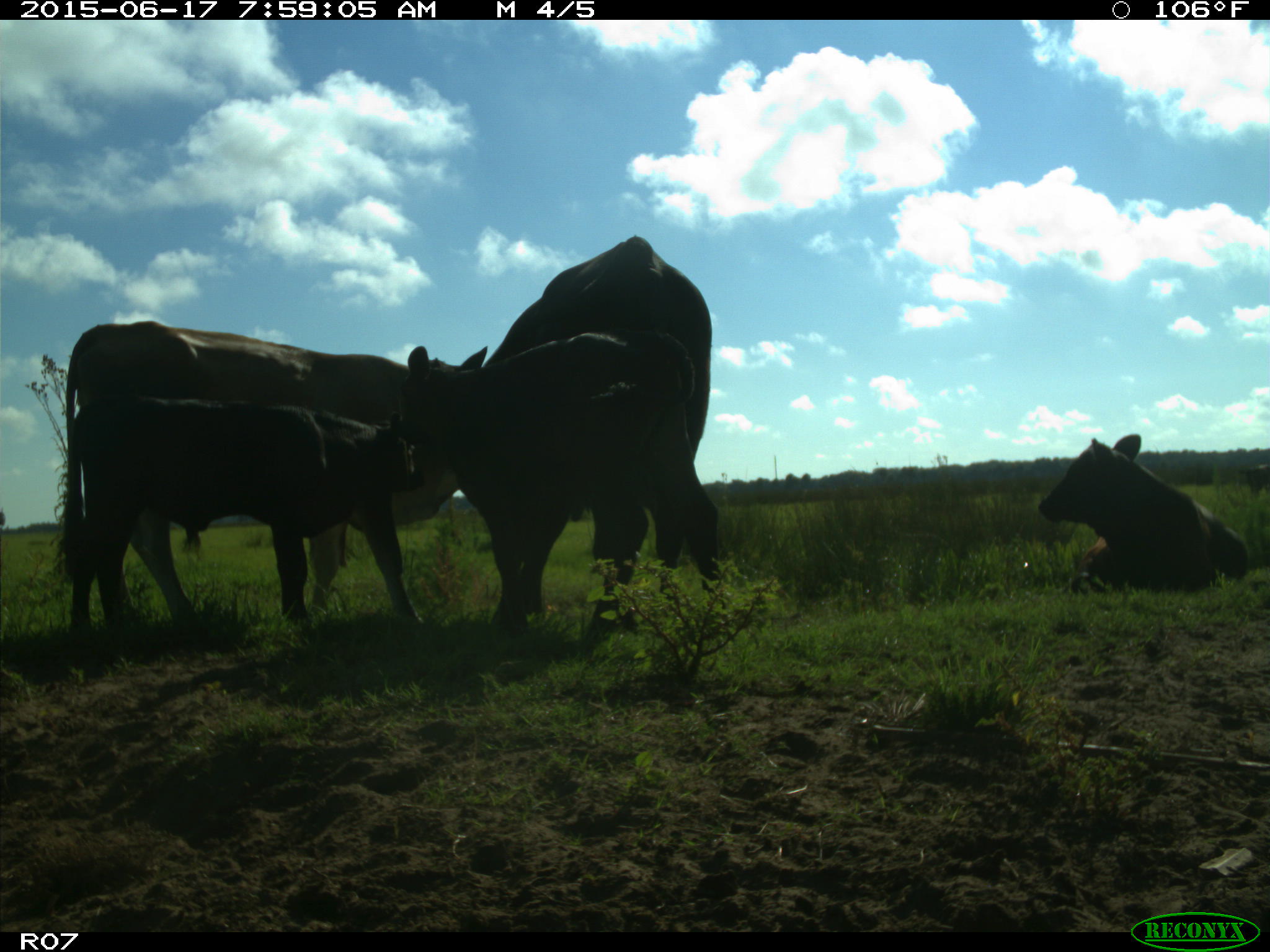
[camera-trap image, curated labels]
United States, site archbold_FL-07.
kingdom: Animalia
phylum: Chordata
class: Mammalia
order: Artiodactyla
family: Bovidae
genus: Bos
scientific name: Bos taurus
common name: domestic cow